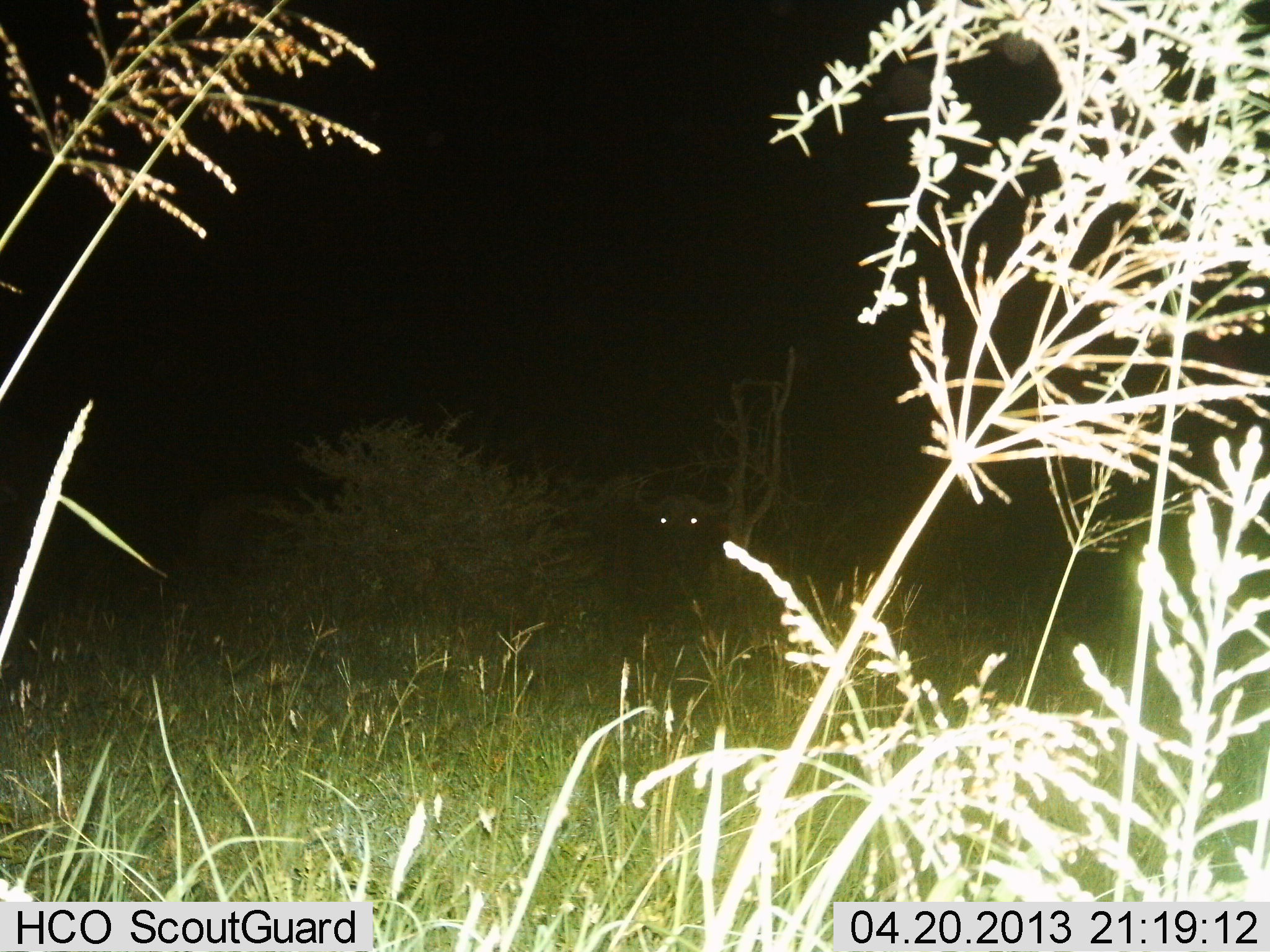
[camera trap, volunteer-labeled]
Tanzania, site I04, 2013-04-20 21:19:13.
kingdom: Animalia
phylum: Chordata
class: Mammalia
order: Artiodactyla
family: Bovidae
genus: Syncerus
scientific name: Syncerus caffer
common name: cape buffalo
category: buffalo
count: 1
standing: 79%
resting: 18%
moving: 0%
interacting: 0%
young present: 0%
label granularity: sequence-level